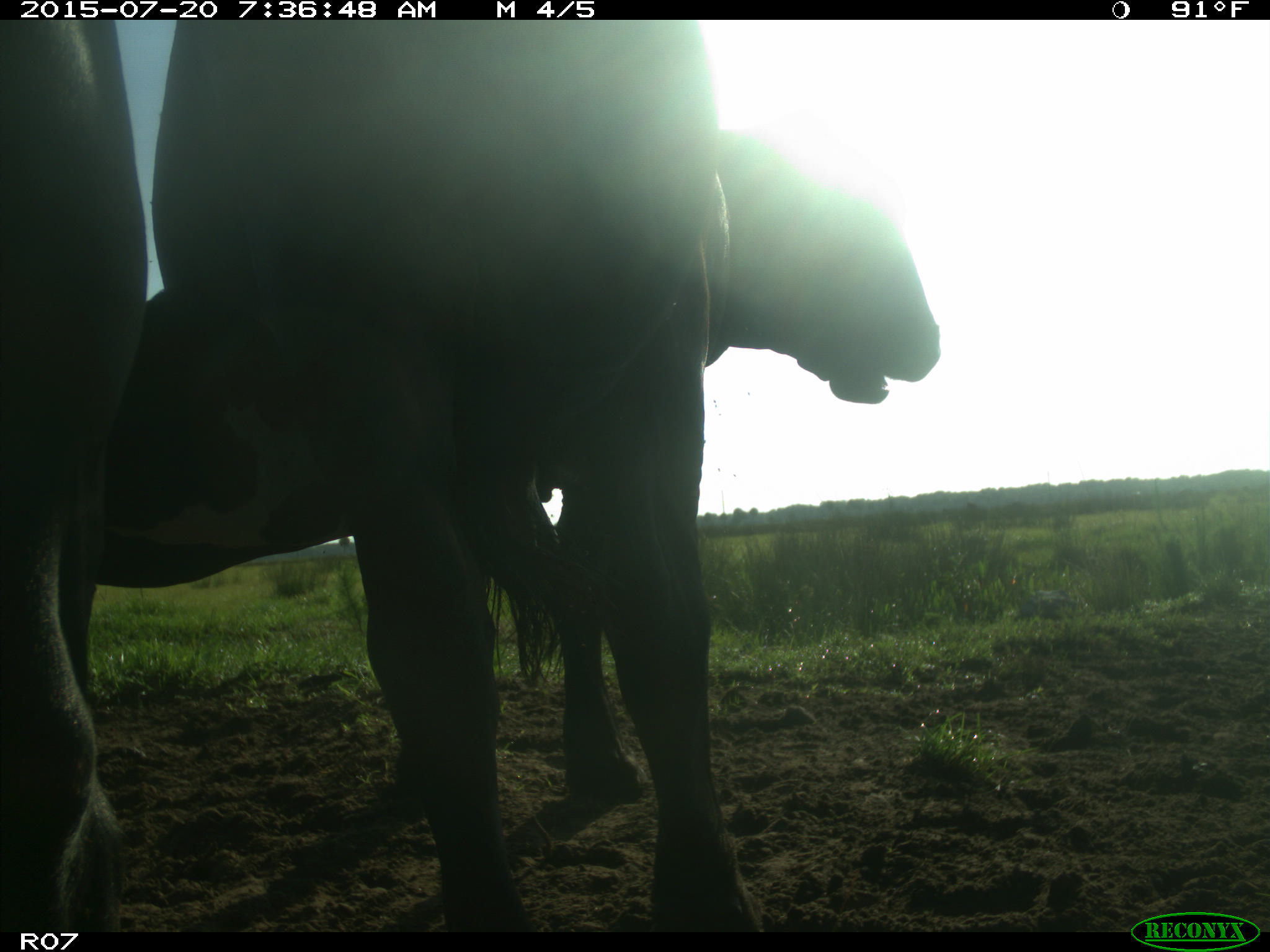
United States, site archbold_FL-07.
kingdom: Animalia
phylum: Chordata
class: Mammalia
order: Artiodactyla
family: Bovidae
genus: Bos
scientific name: Bos taurus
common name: domestic cow